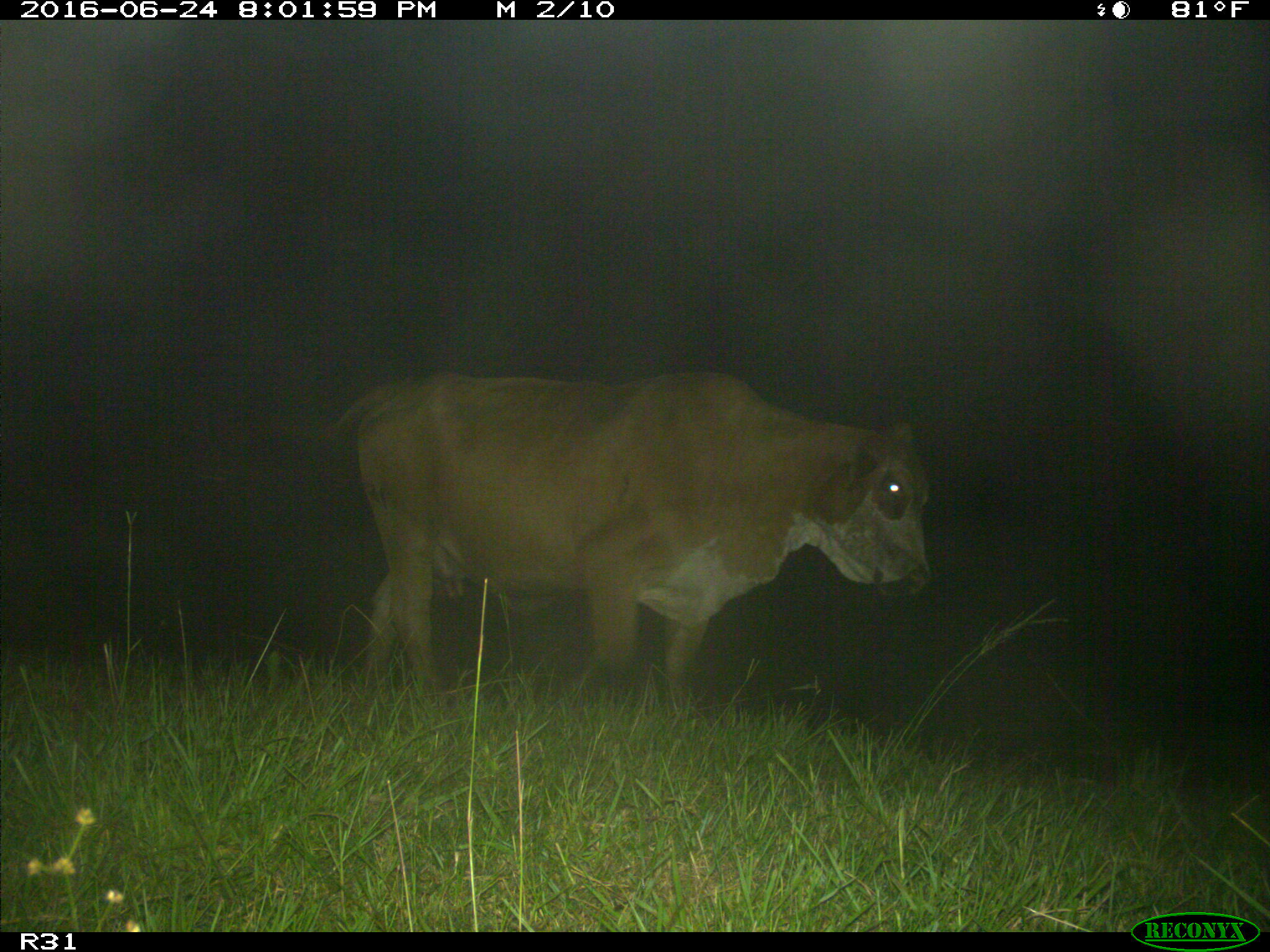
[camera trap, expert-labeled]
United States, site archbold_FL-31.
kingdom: Animalia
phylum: Chordata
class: Mammalia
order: Artiodactyla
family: Bovidae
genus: Bos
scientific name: Bos taurus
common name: domestic cow